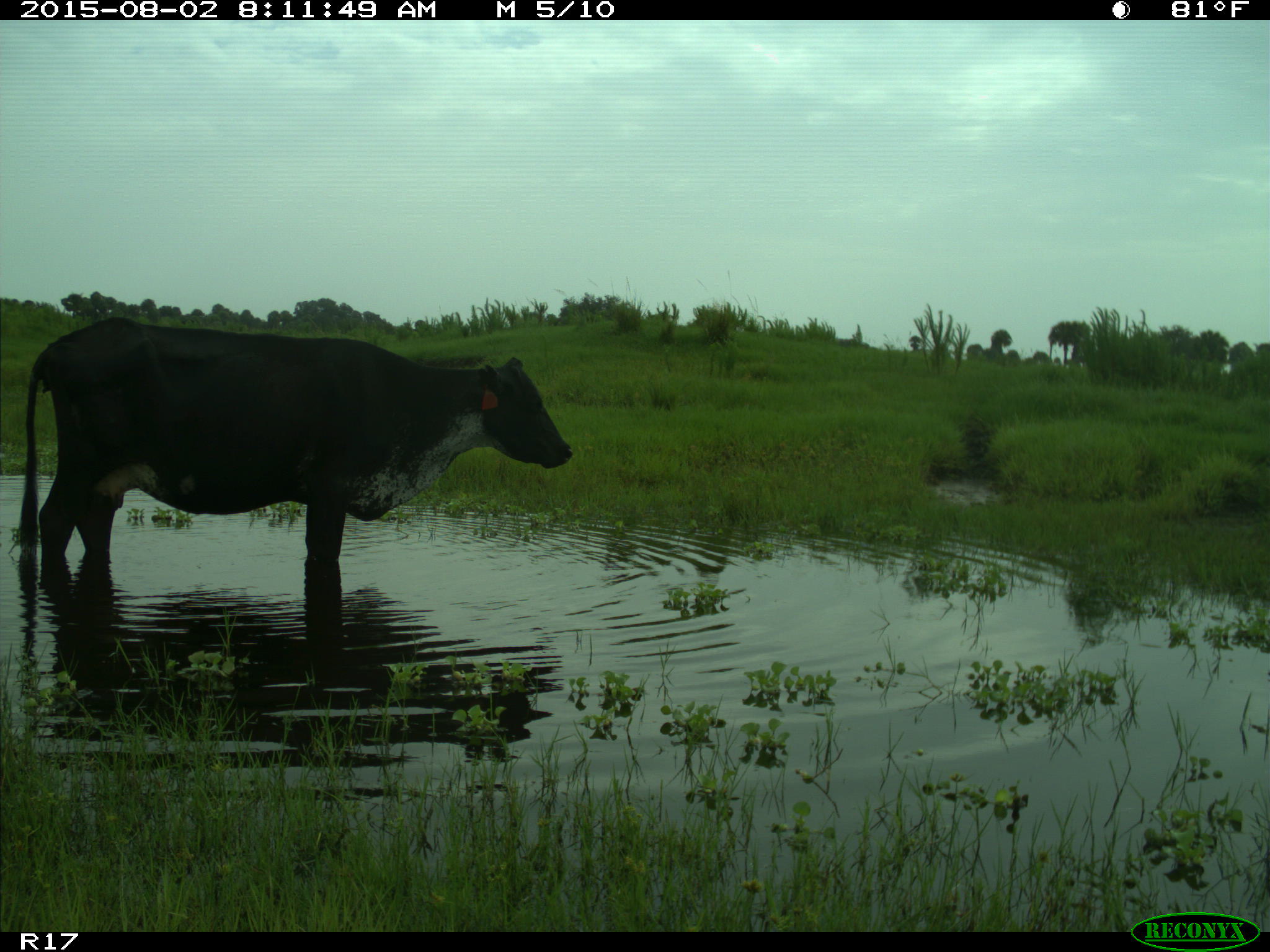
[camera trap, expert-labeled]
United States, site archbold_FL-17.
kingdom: Animalia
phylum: Chordata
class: Mammalia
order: Artiodactyla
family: Bovidae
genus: Bos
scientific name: Bos taurus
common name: domestic cow